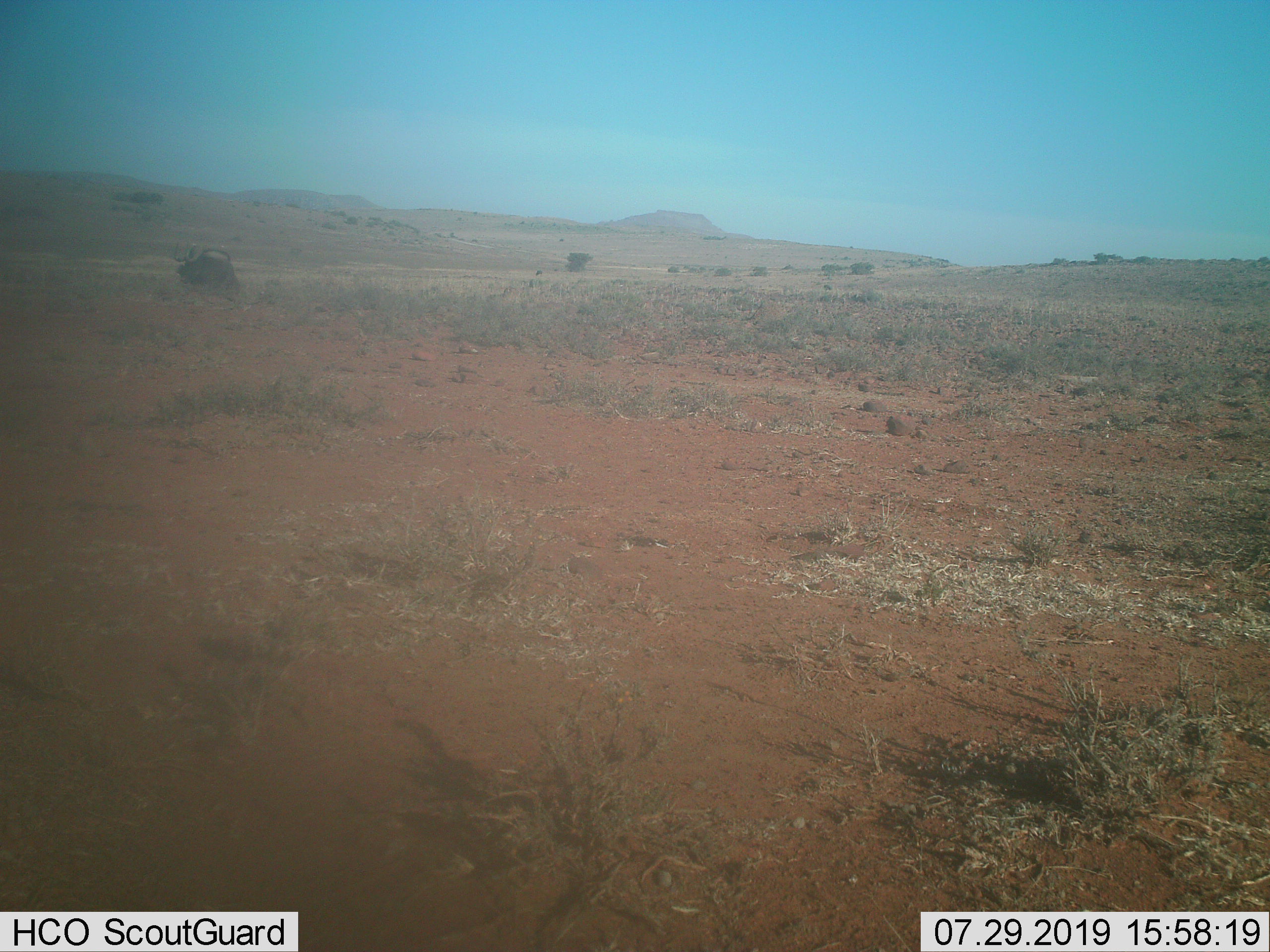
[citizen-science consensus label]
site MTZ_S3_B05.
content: unidentified animal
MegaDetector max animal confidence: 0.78